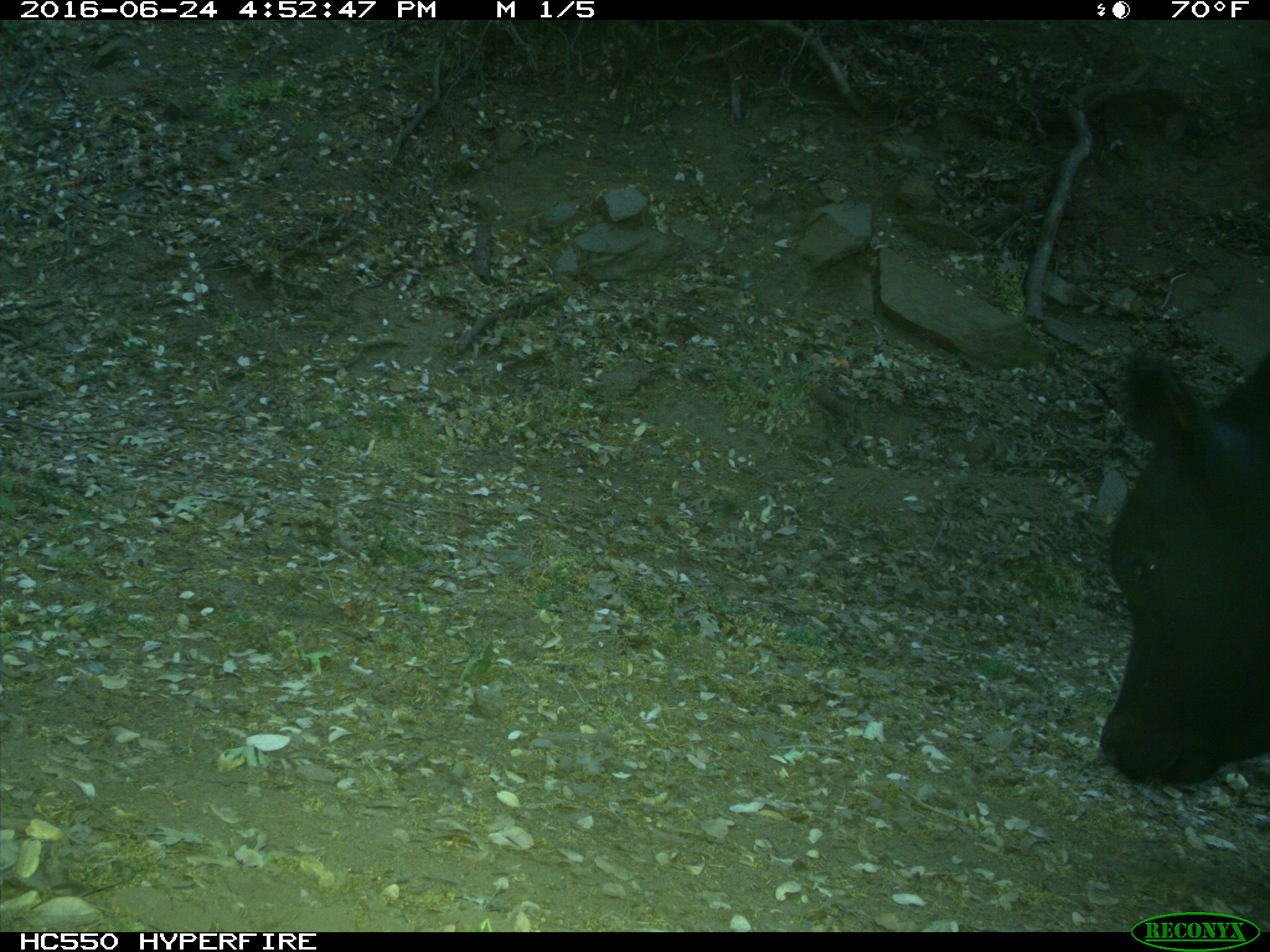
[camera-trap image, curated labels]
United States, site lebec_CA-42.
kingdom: Animalia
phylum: Chordata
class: Mammalia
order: Artiodactyla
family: Bovidae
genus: Bos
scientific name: Bos taurus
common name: domestic cow